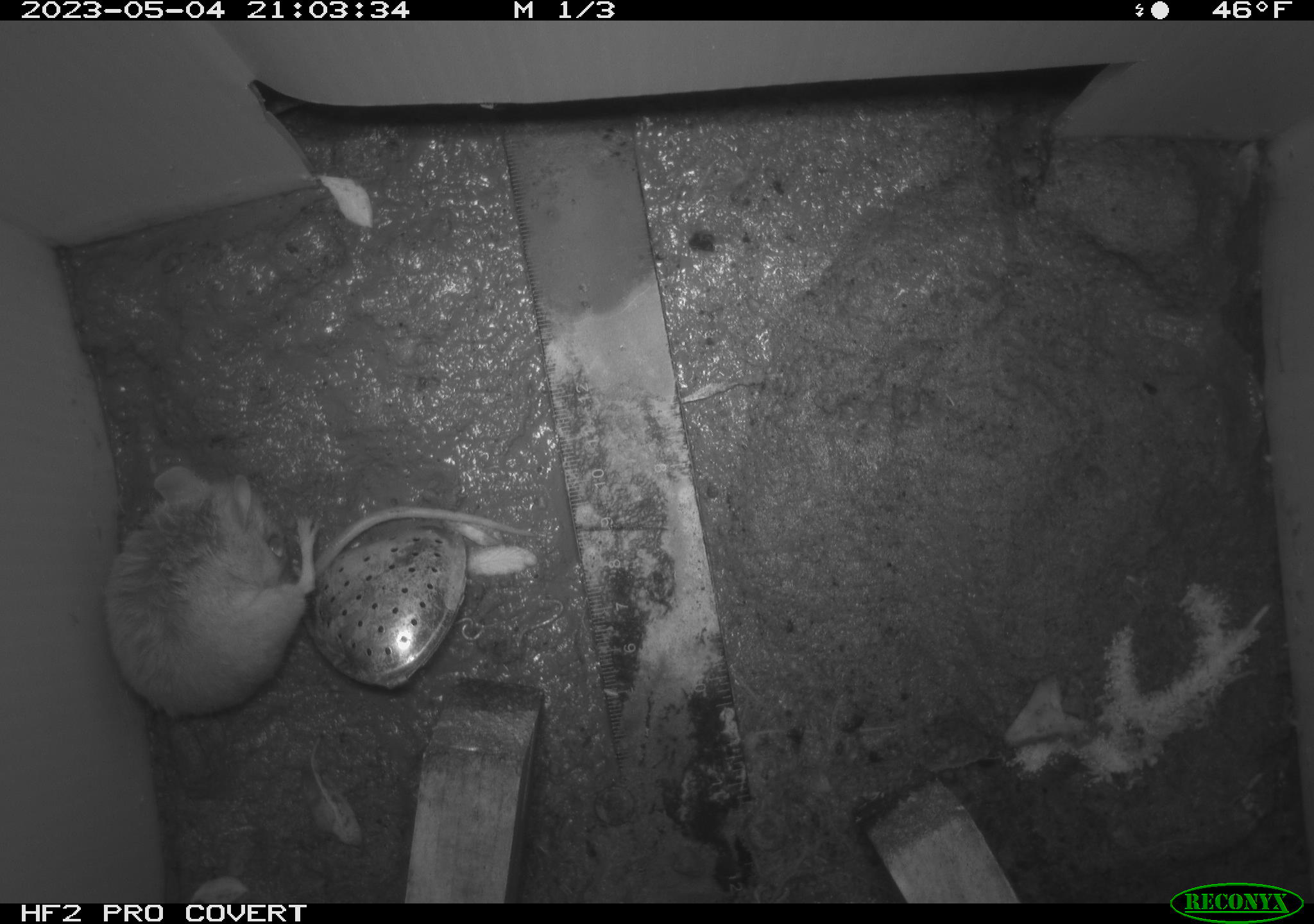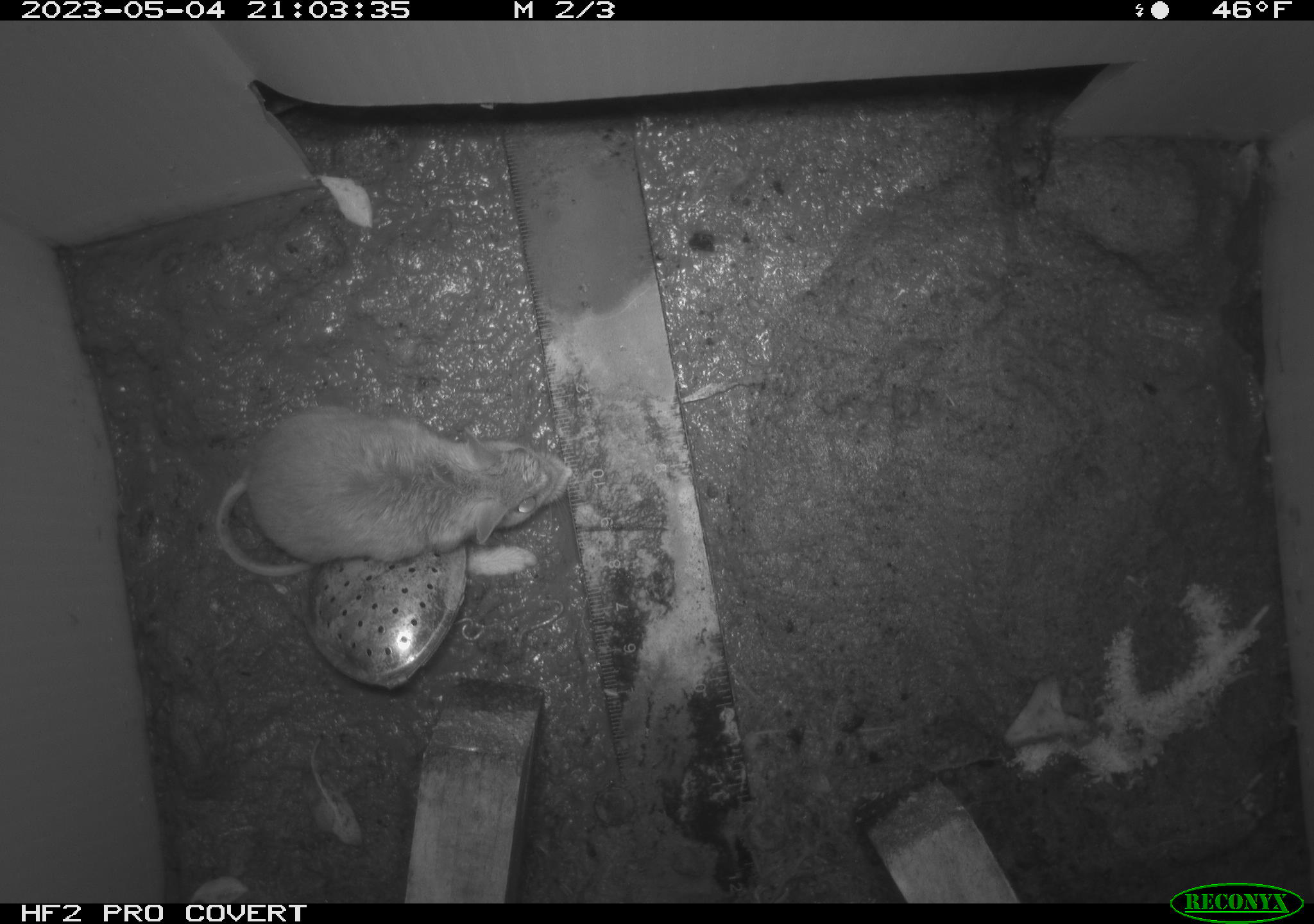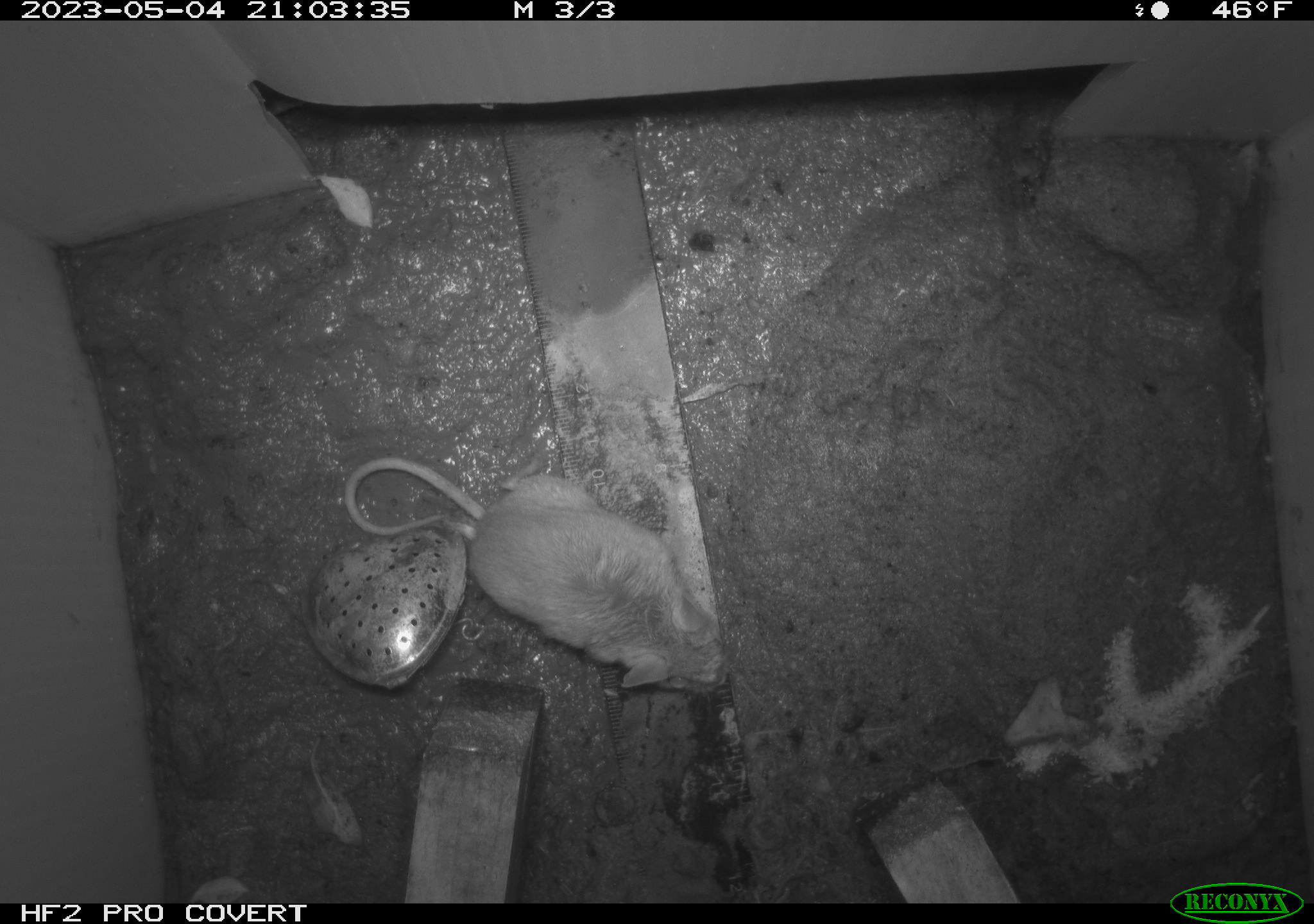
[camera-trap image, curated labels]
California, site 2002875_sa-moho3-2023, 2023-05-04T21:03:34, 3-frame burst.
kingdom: Animalia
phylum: Chordata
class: Mammalia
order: Rodentia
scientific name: Rodentia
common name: mouse species